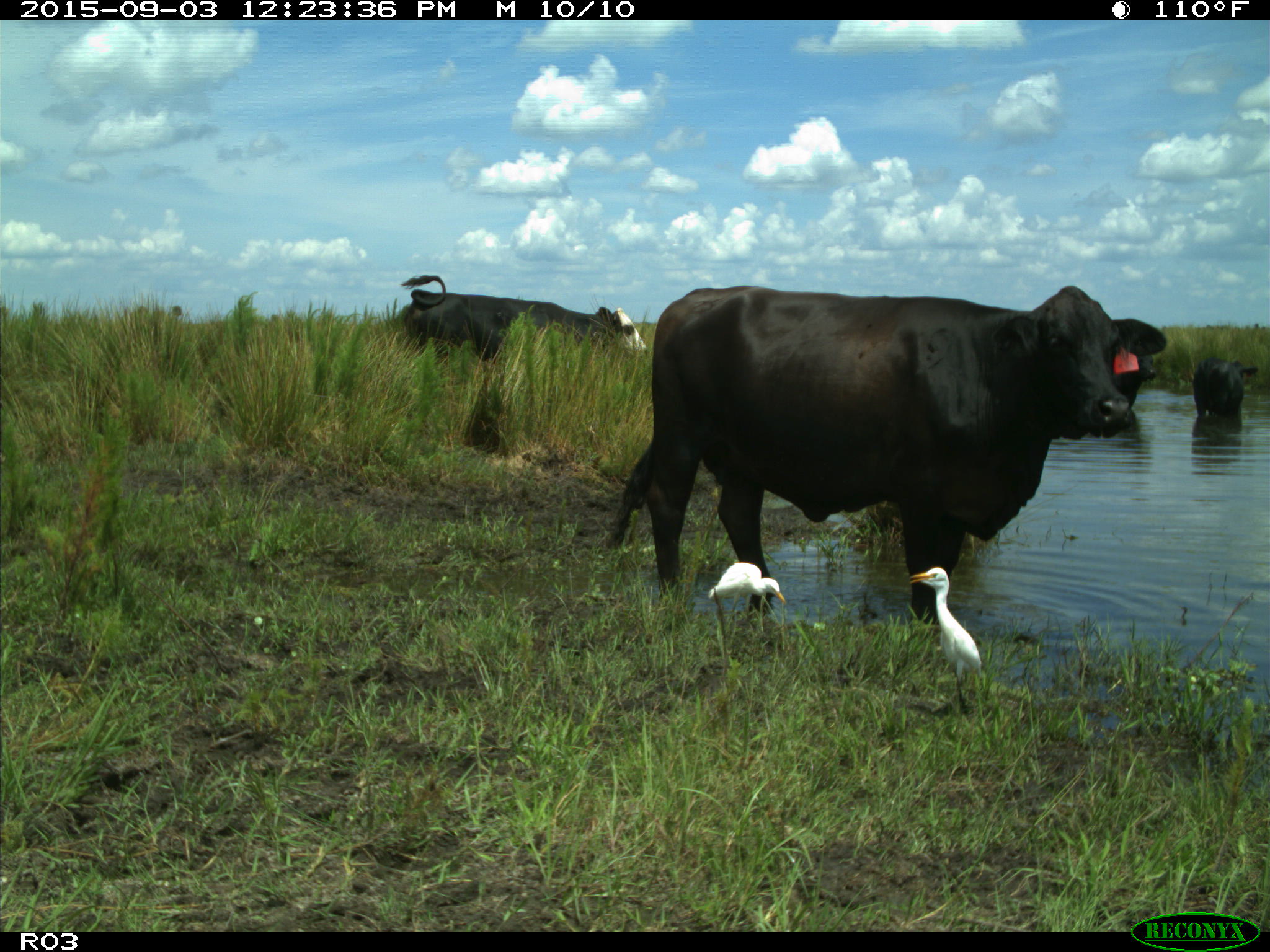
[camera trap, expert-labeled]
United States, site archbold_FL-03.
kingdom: Animalia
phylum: Chordata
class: Mammalia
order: Artiodactyla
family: Bovidae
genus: Bos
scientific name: Bos taurus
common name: domestic cow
Bos taurus (domestic cow).